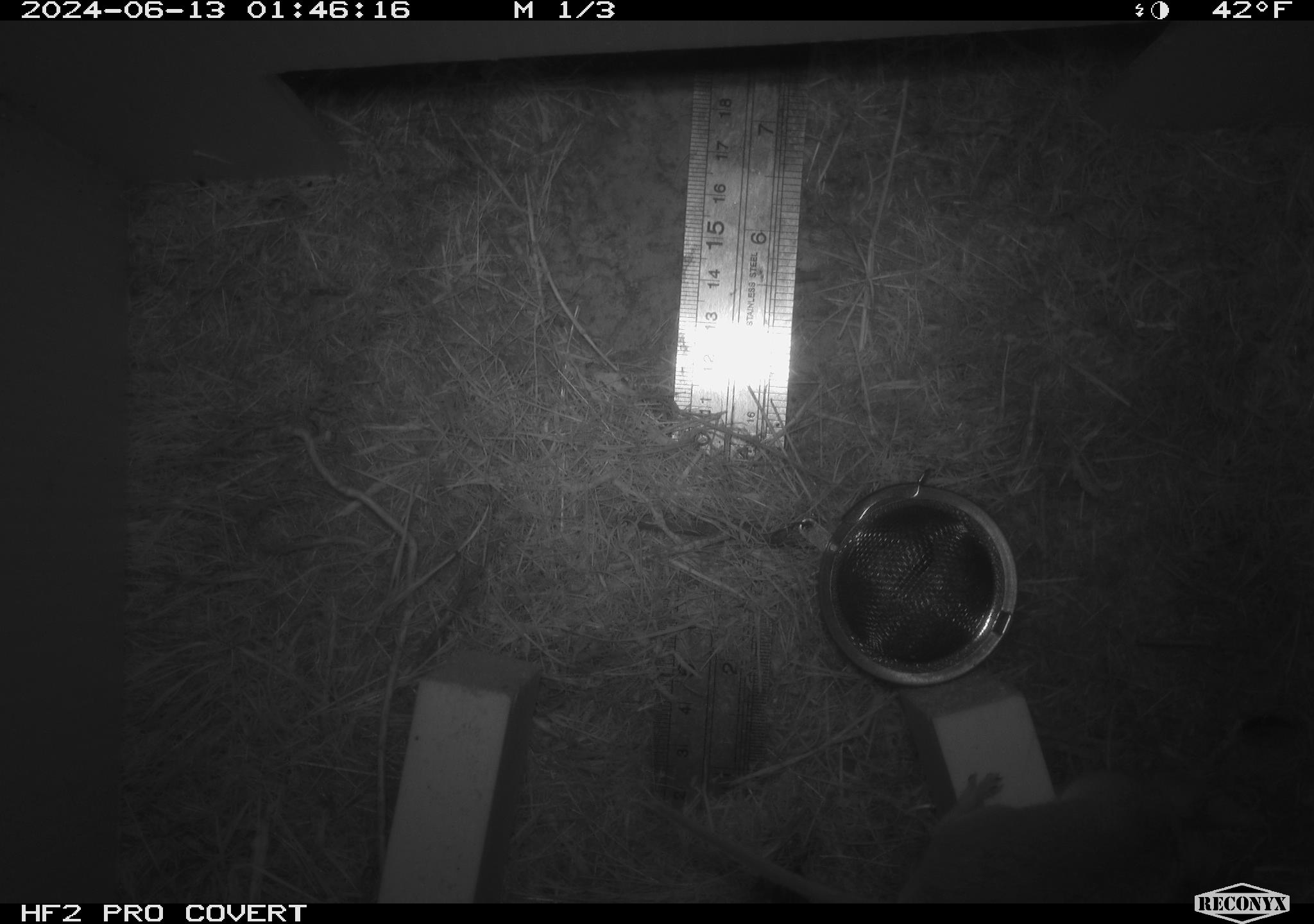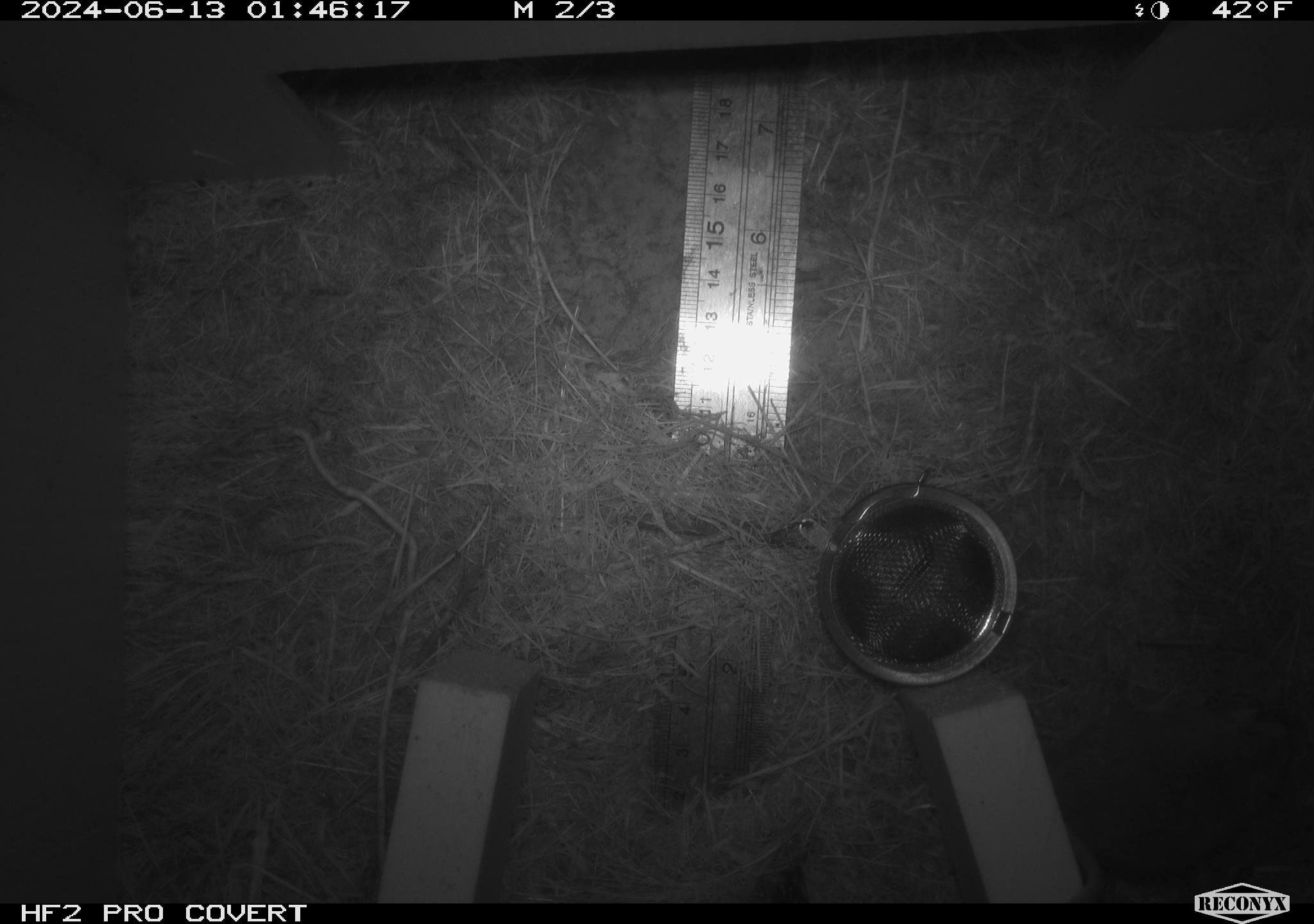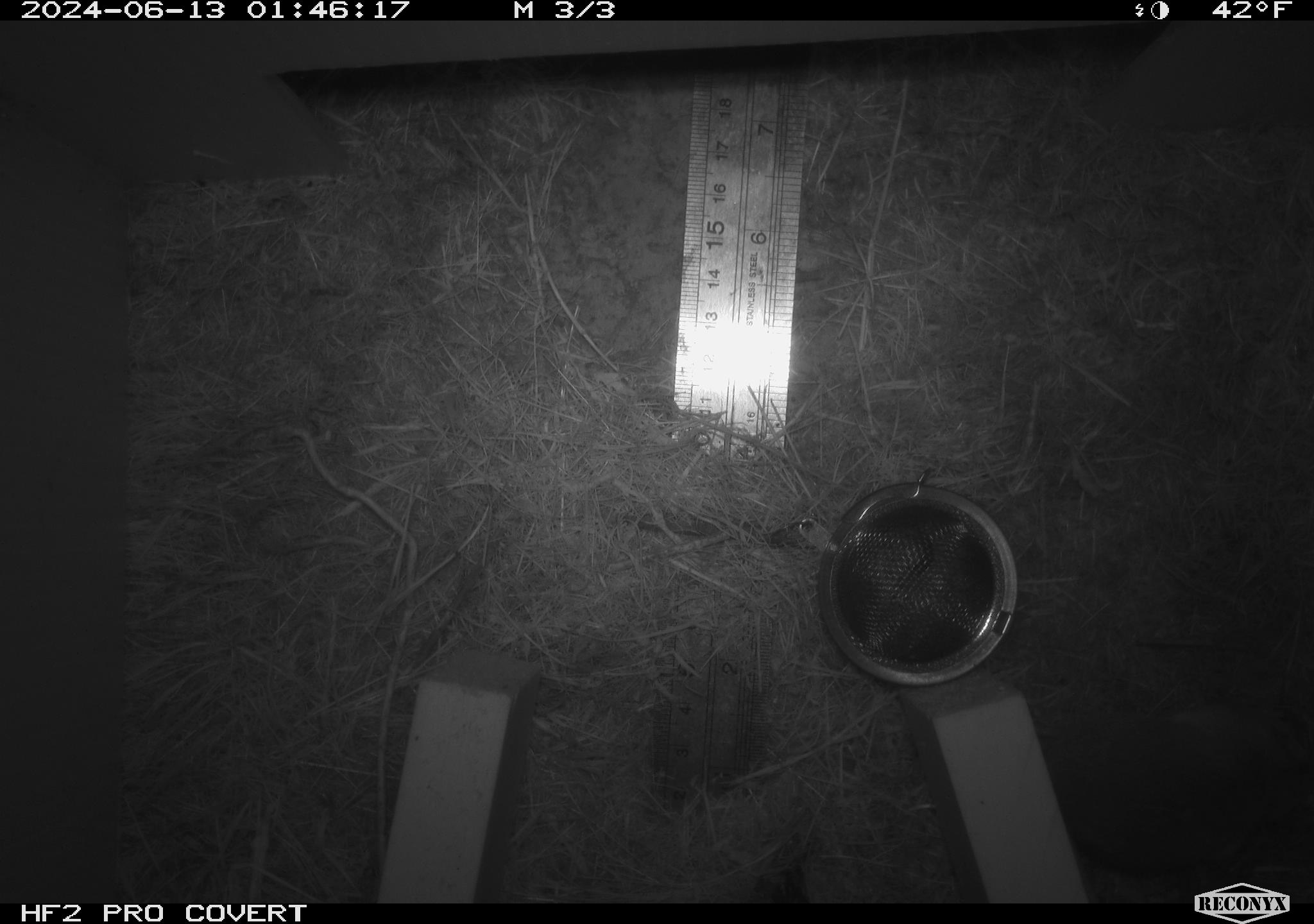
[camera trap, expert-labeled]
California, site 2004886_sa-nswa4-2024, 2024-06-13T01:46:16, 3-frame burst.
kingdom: Animalia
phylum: Chordata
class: Mammalia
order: Rodentia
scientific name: Rodentia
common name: rodent